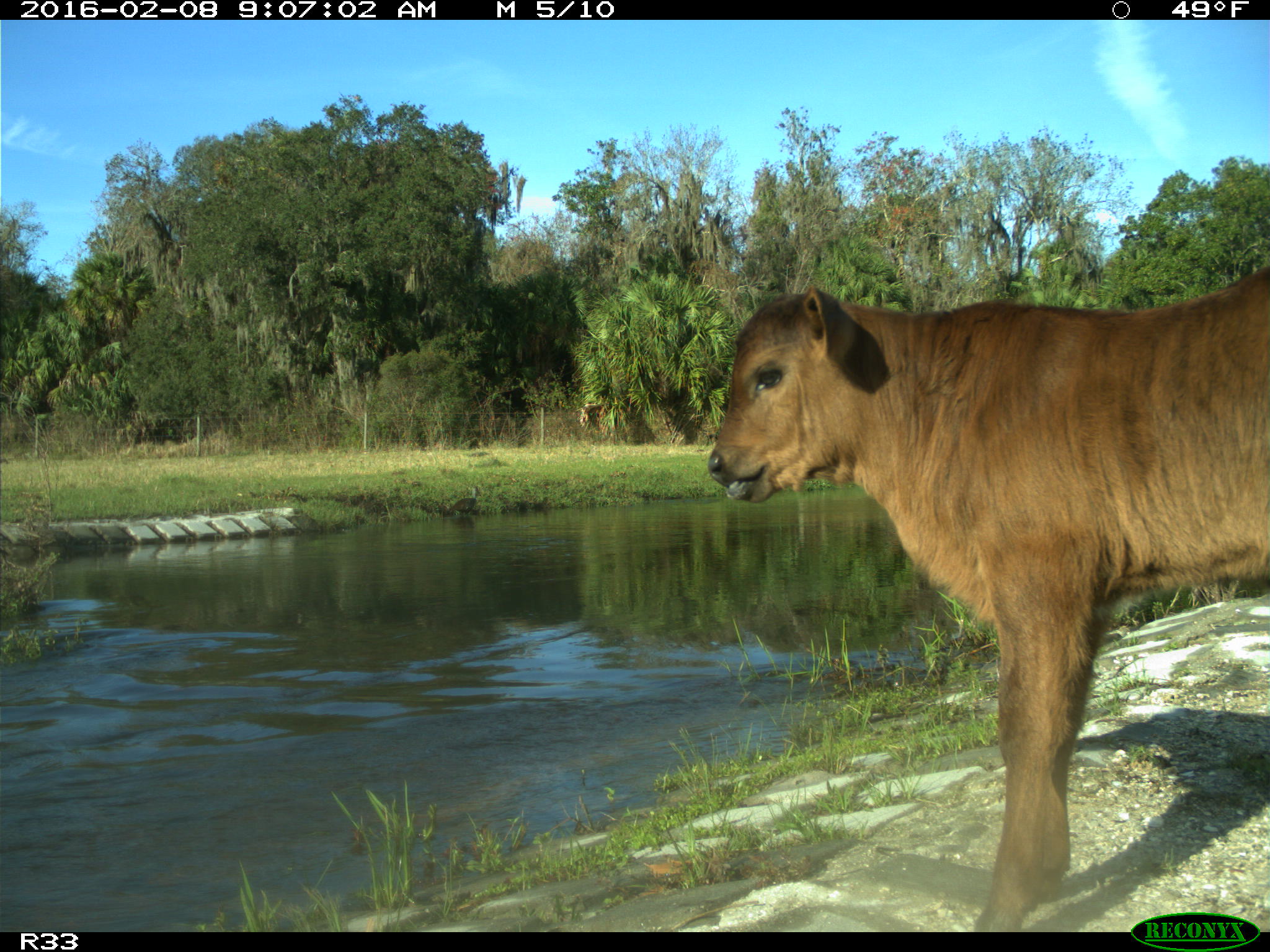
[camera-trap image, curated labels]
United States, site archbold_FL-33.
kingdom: Animalia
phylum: Chordata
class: Mammalia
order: Artiodactyla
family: Bovidae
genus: Bos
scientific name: Bos taurus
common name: domestic cow